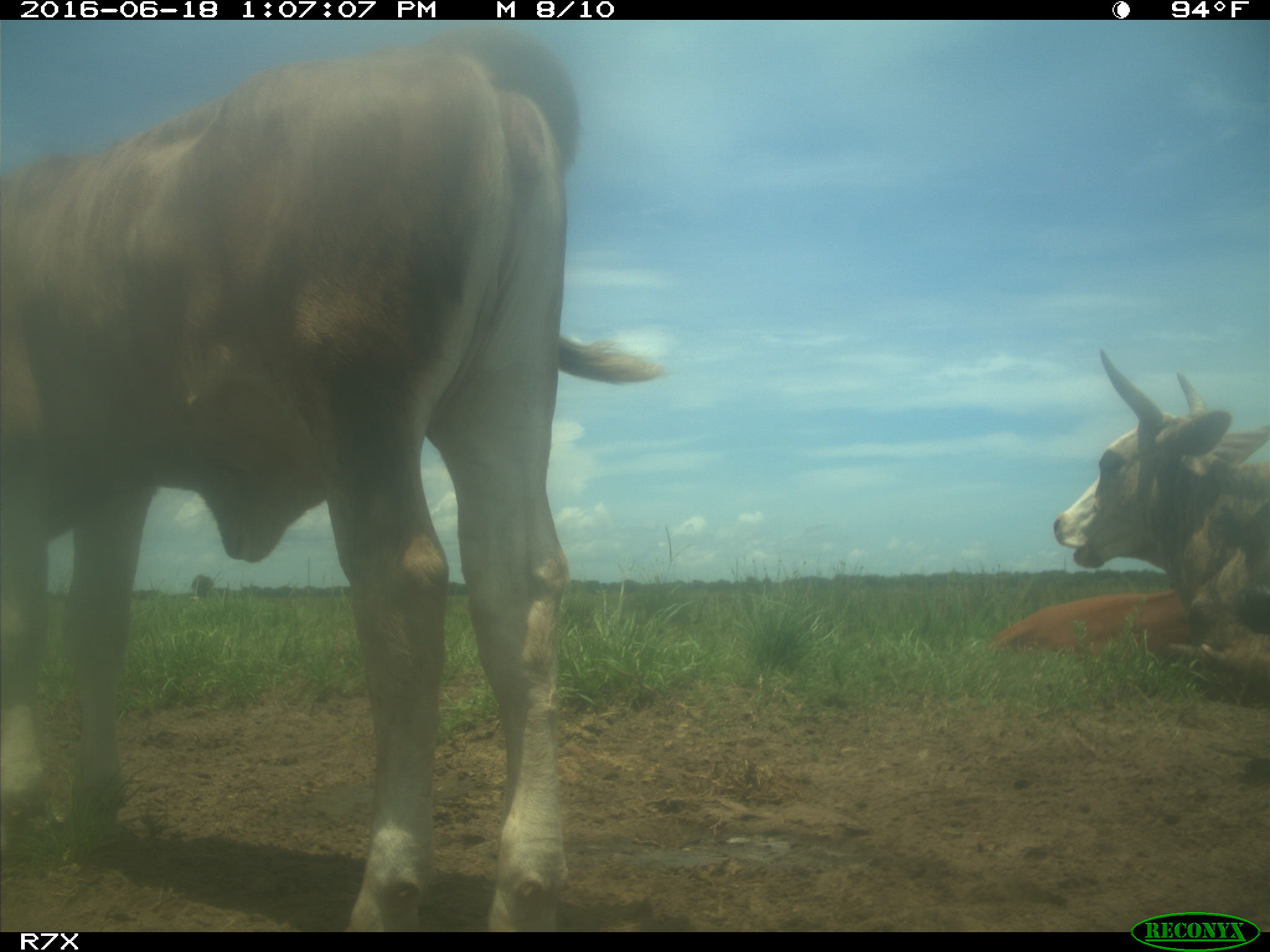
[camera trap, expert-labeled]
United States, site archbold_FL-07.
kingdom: Animalia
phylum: Chordata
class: Mammalia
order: Artiodactyla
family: Bovidae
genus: Bos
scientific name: Bos taurus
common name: domestic cow